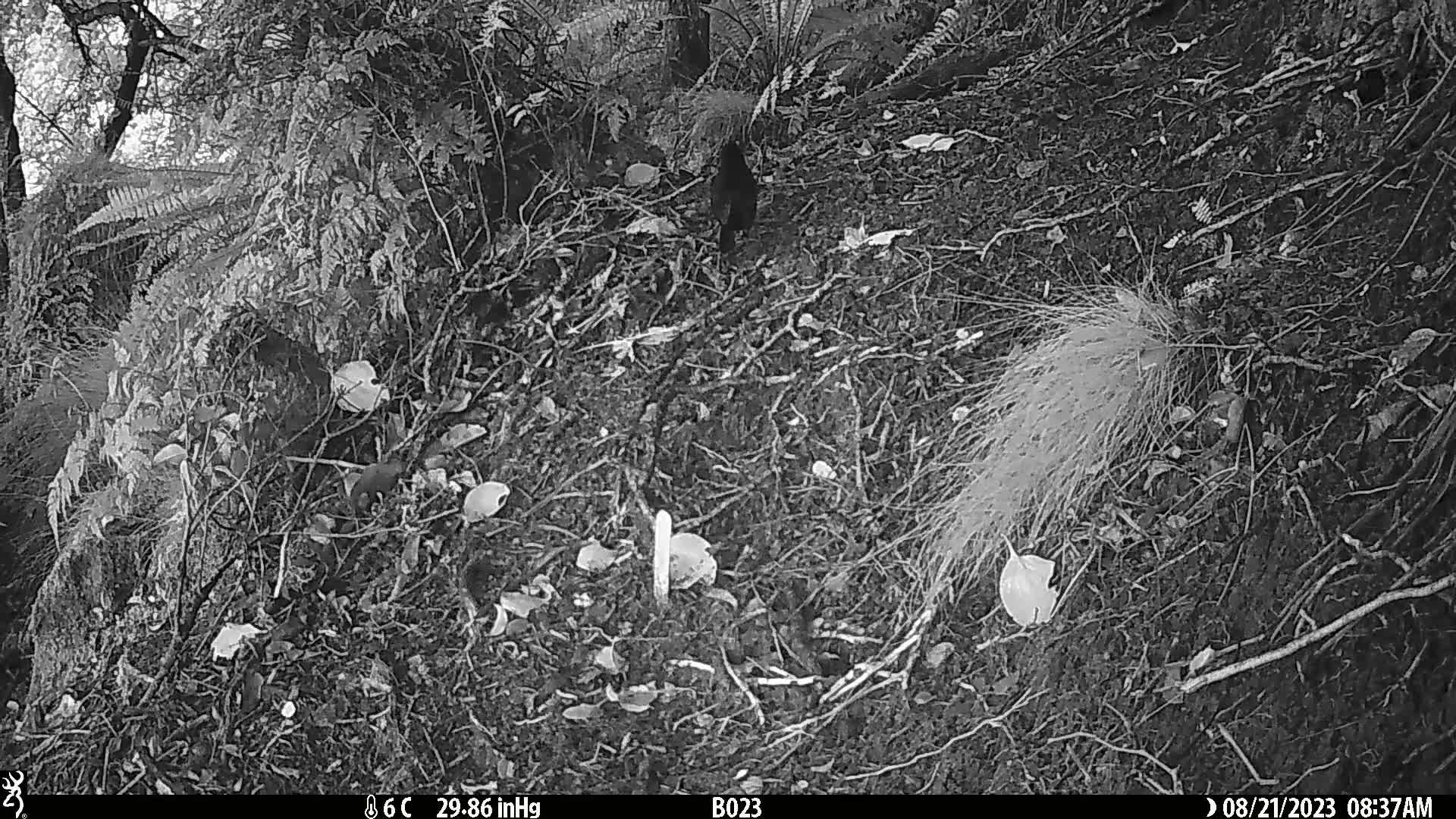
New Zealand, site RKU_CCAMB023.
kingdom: Animalia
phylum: Chordata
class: Aves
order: Passeriformes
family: Turdidae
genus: Turdus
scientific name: Turdus merula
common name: eurasian blackbird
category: blackbird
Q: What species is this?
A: Blackbird (eurasian blackbird) (Turdus merula).